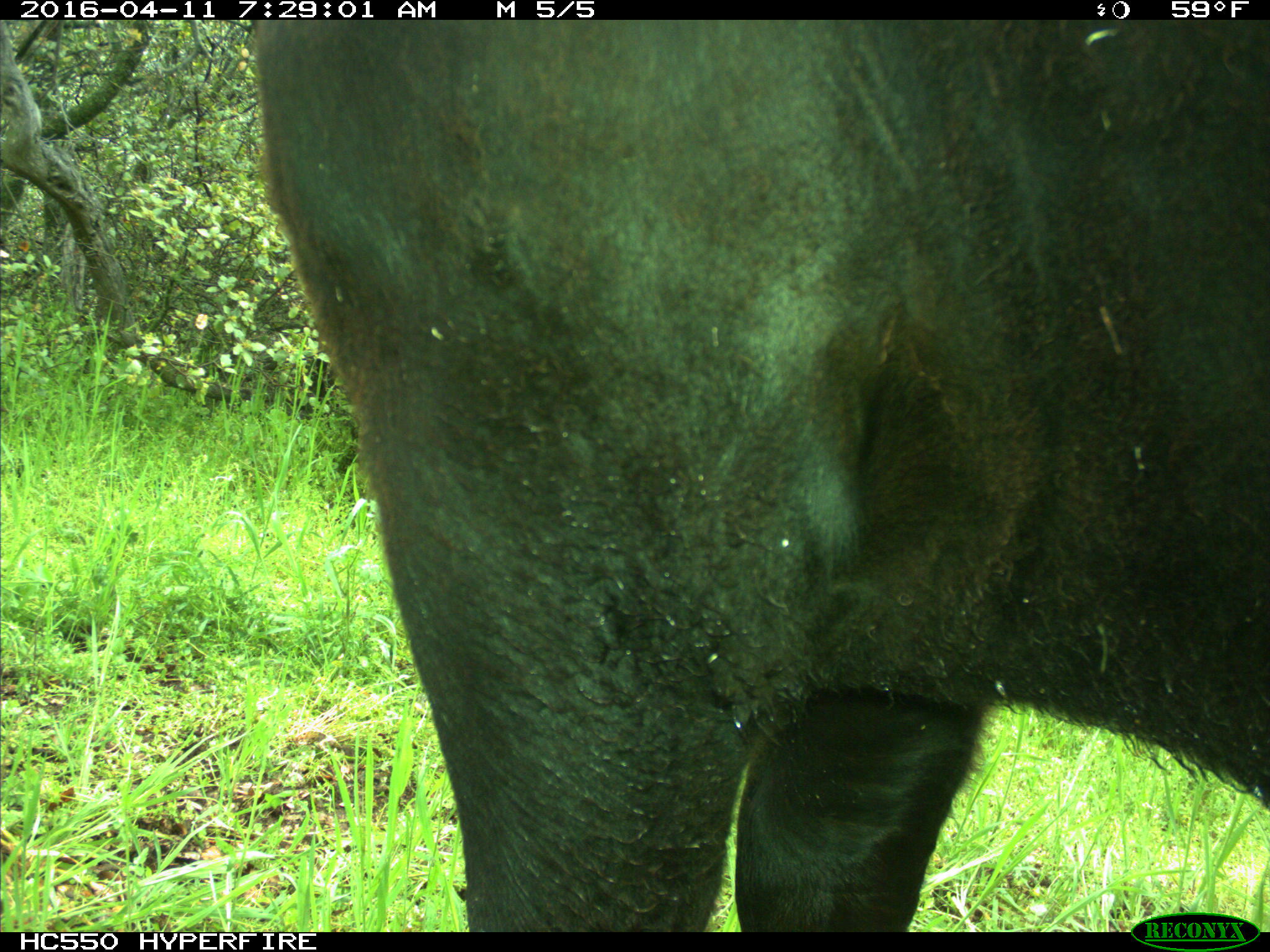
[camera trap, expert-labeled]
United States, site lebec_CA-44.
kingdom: Animalia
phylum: Chordata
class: Mammalia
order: Artiodactyla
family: Bovidae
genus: Bos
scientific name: Bos taurus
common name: domestic cow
Bos taurus (domestic cow).